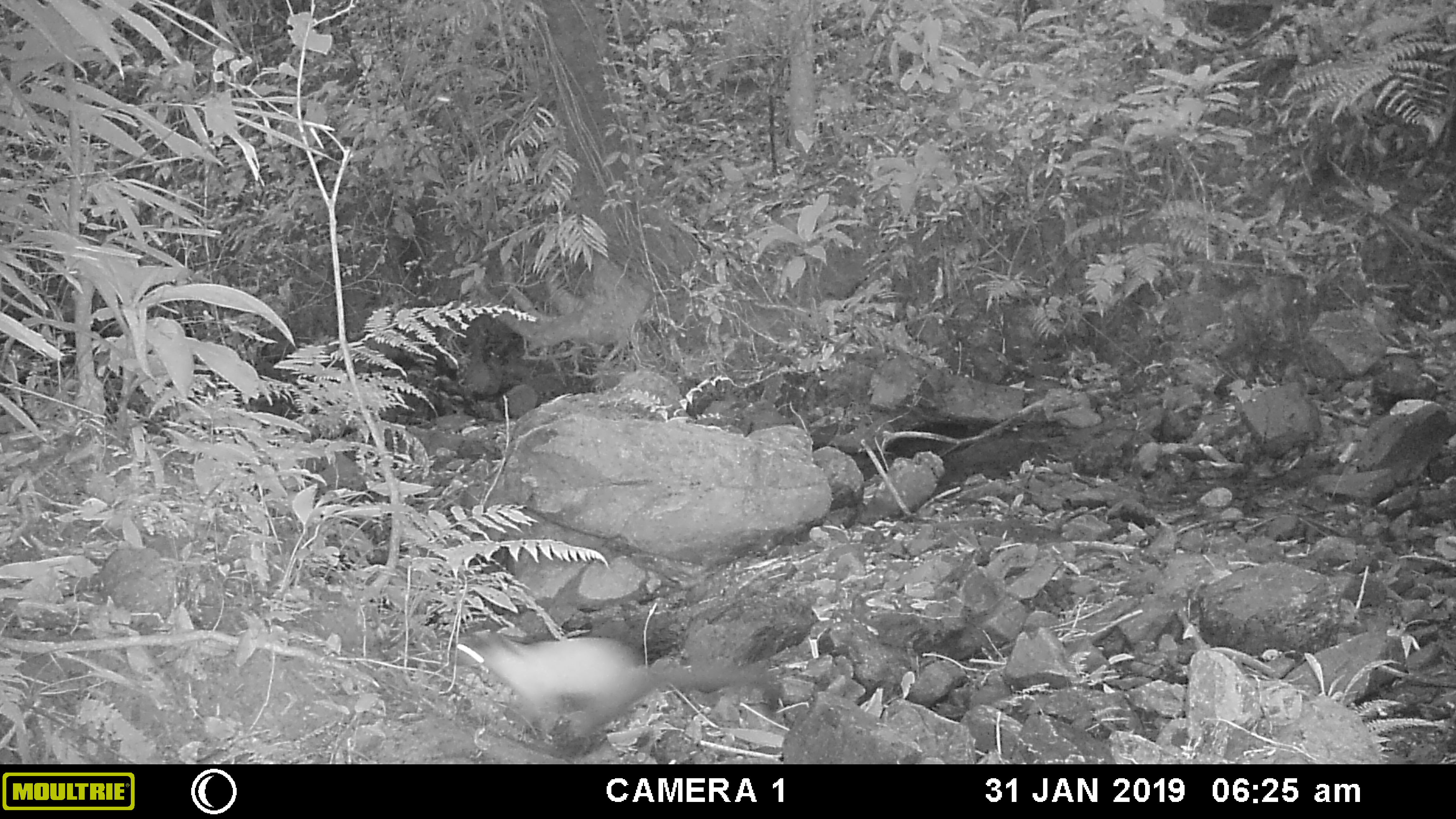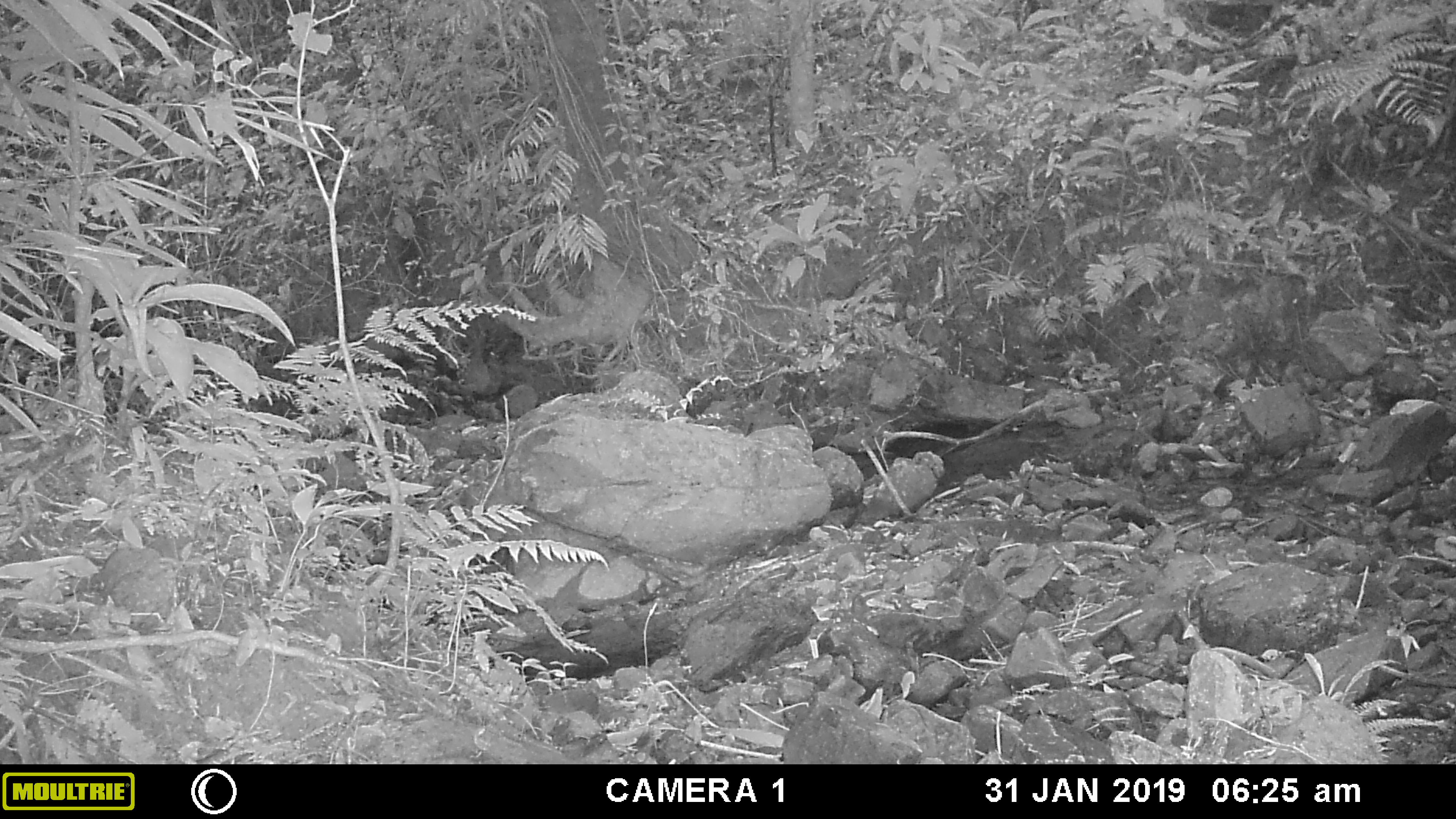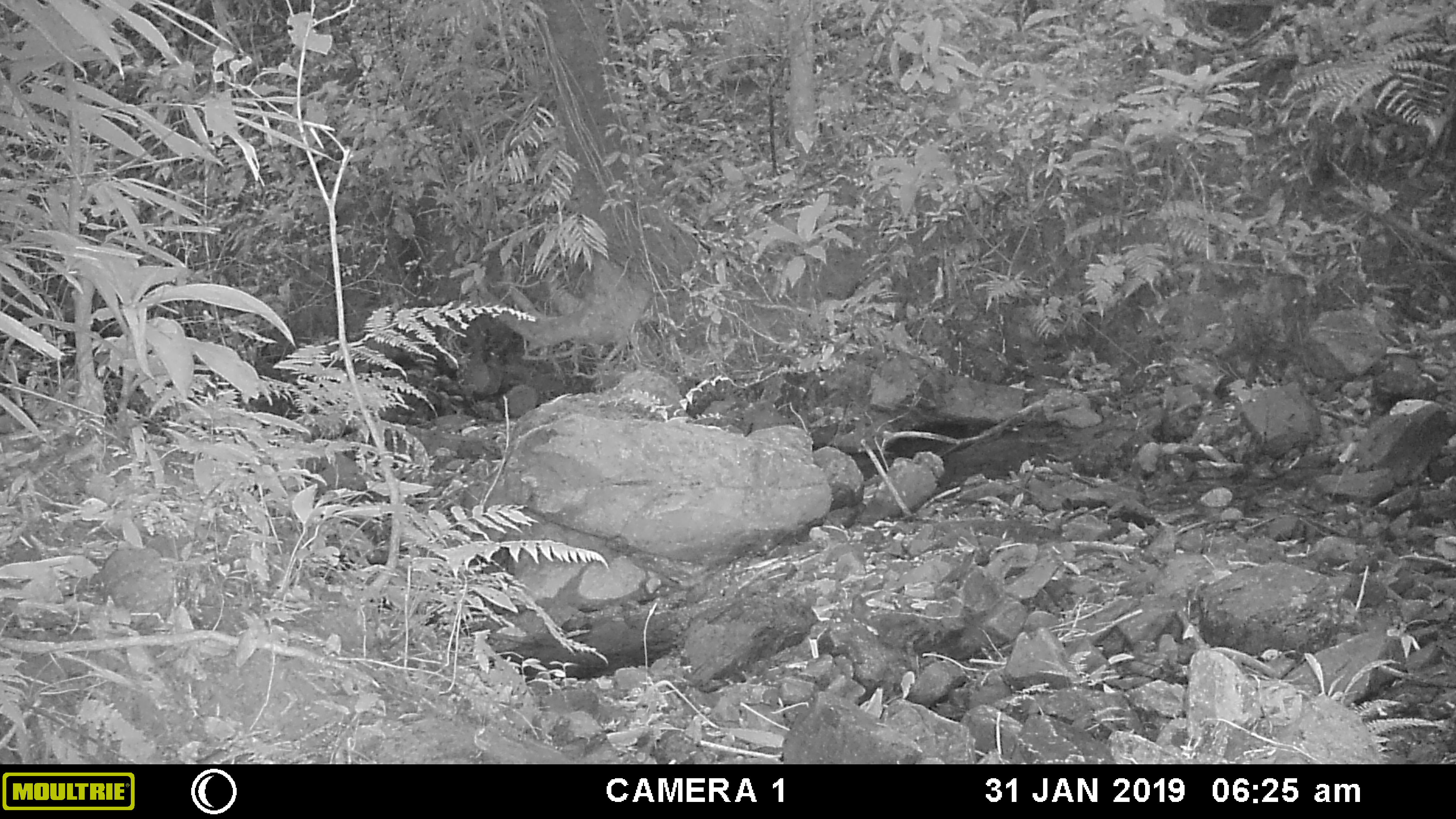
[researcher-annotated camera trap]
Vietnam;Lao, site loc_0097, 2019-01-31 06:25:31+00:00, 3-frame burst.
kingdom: Animalia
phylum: Chordata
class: Mammalia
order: Carnivora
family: Mustelidae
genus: Martes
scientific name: Martes flavigula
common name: yellow-throated marten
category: yellow throated marten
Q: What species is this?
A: Yellow throated marten (yellow-throated marten) (Martes flavigula).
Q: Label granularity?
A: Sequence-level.